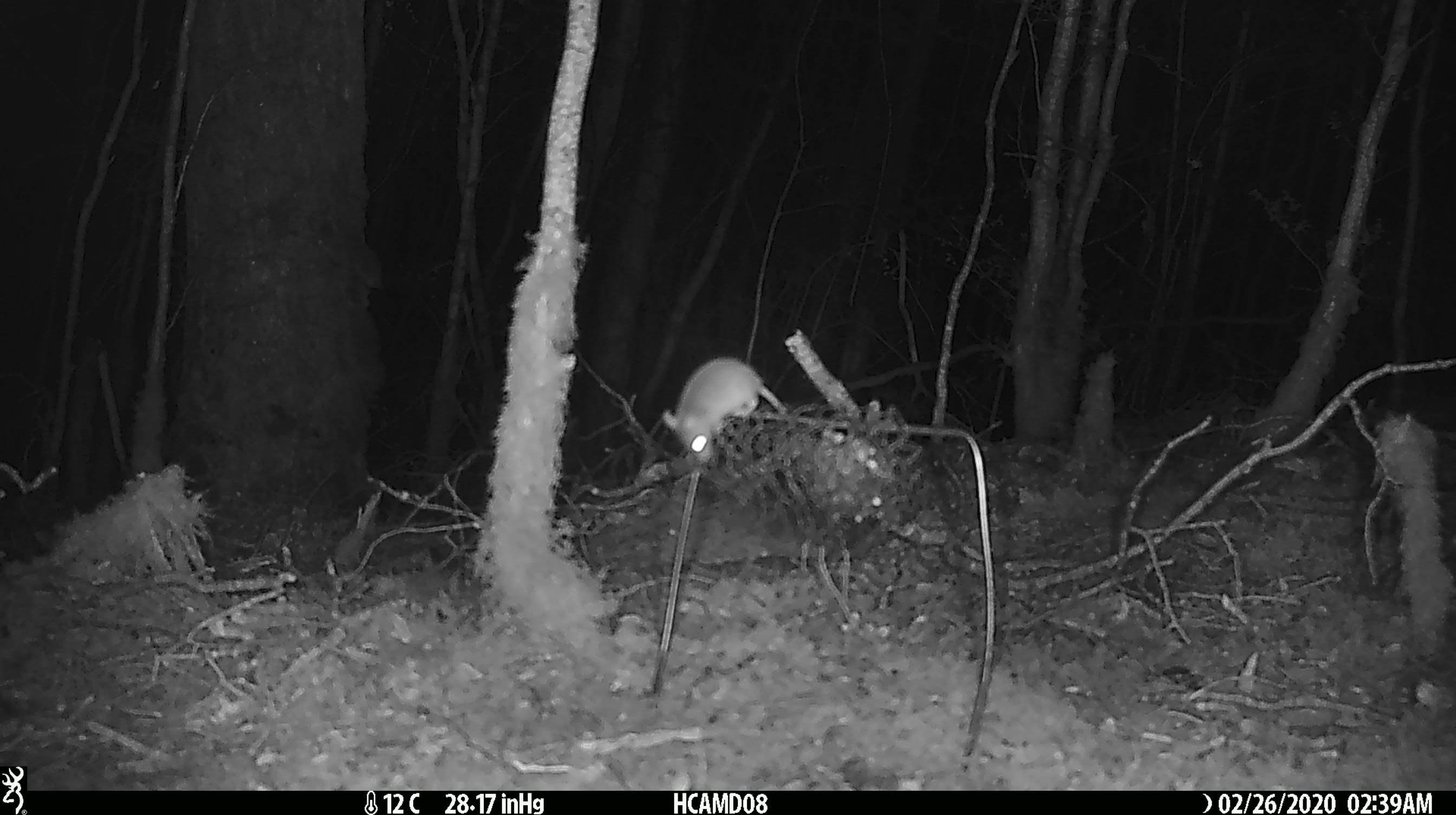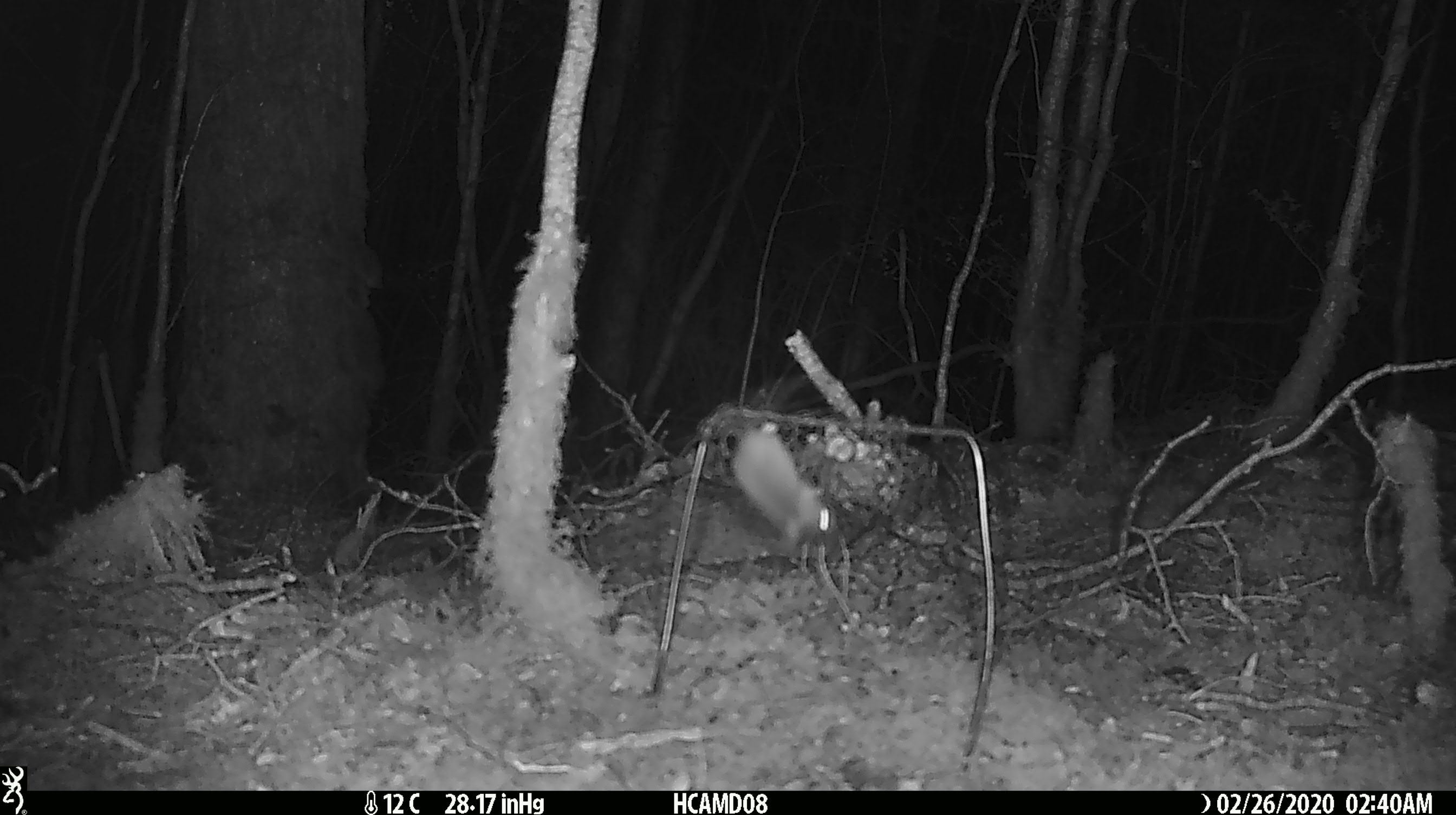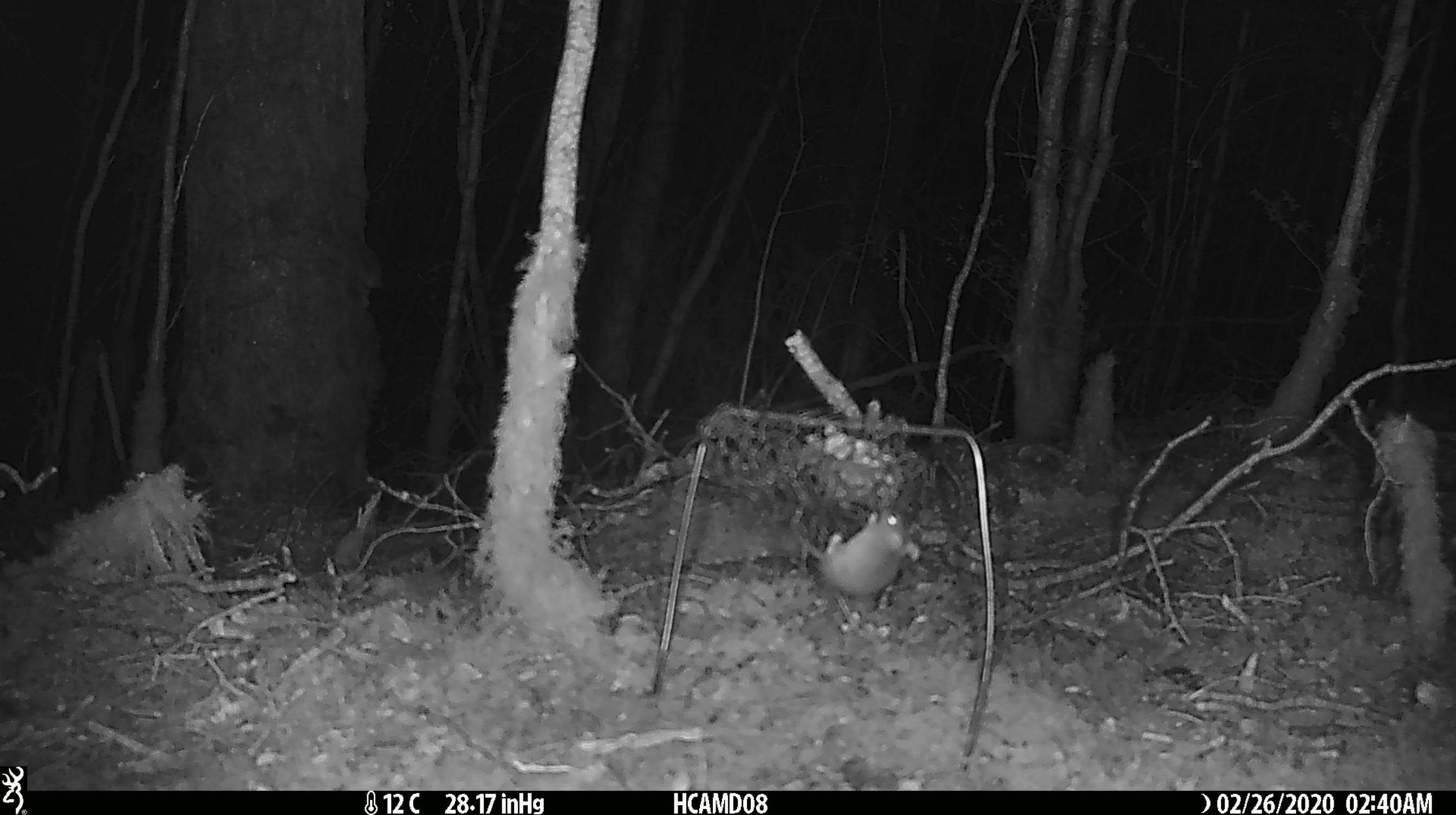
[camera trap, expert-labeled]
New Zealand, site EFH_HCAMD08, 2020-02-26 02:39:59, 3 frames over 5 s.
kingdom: Animalia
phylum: Chordata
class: Mammalia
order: Rodentia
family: Muridae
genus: Mus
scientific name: Mus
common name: mouse